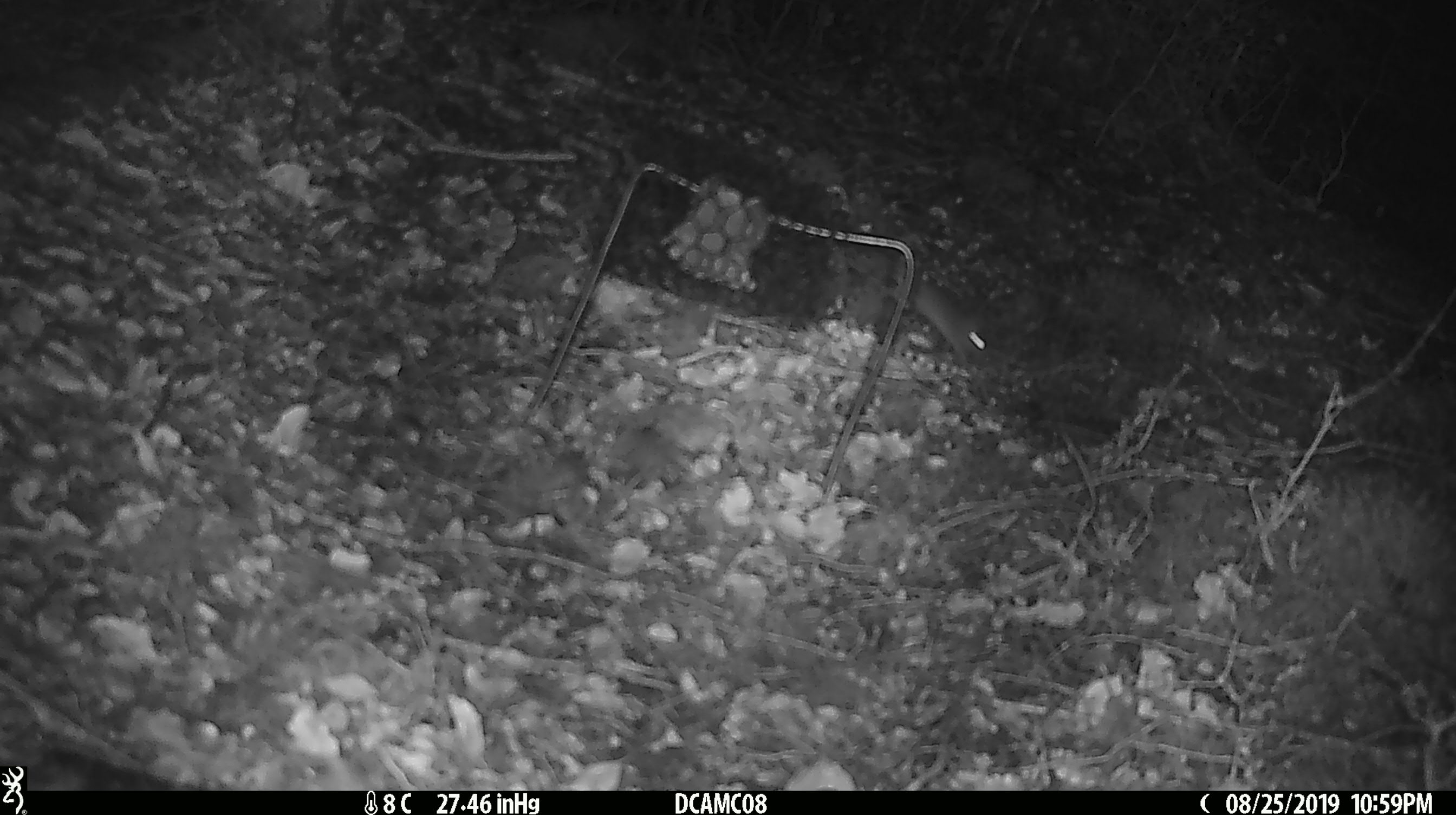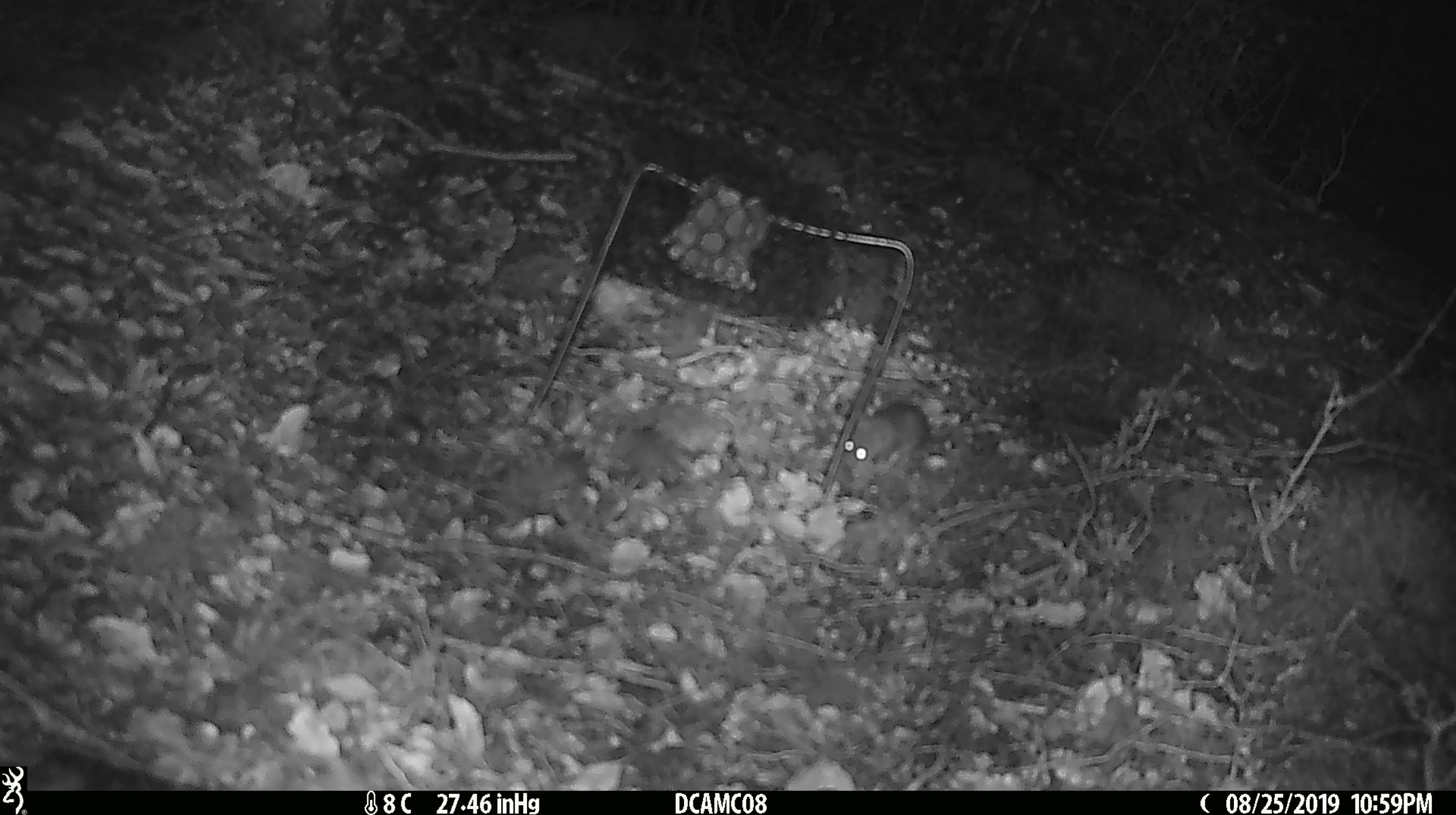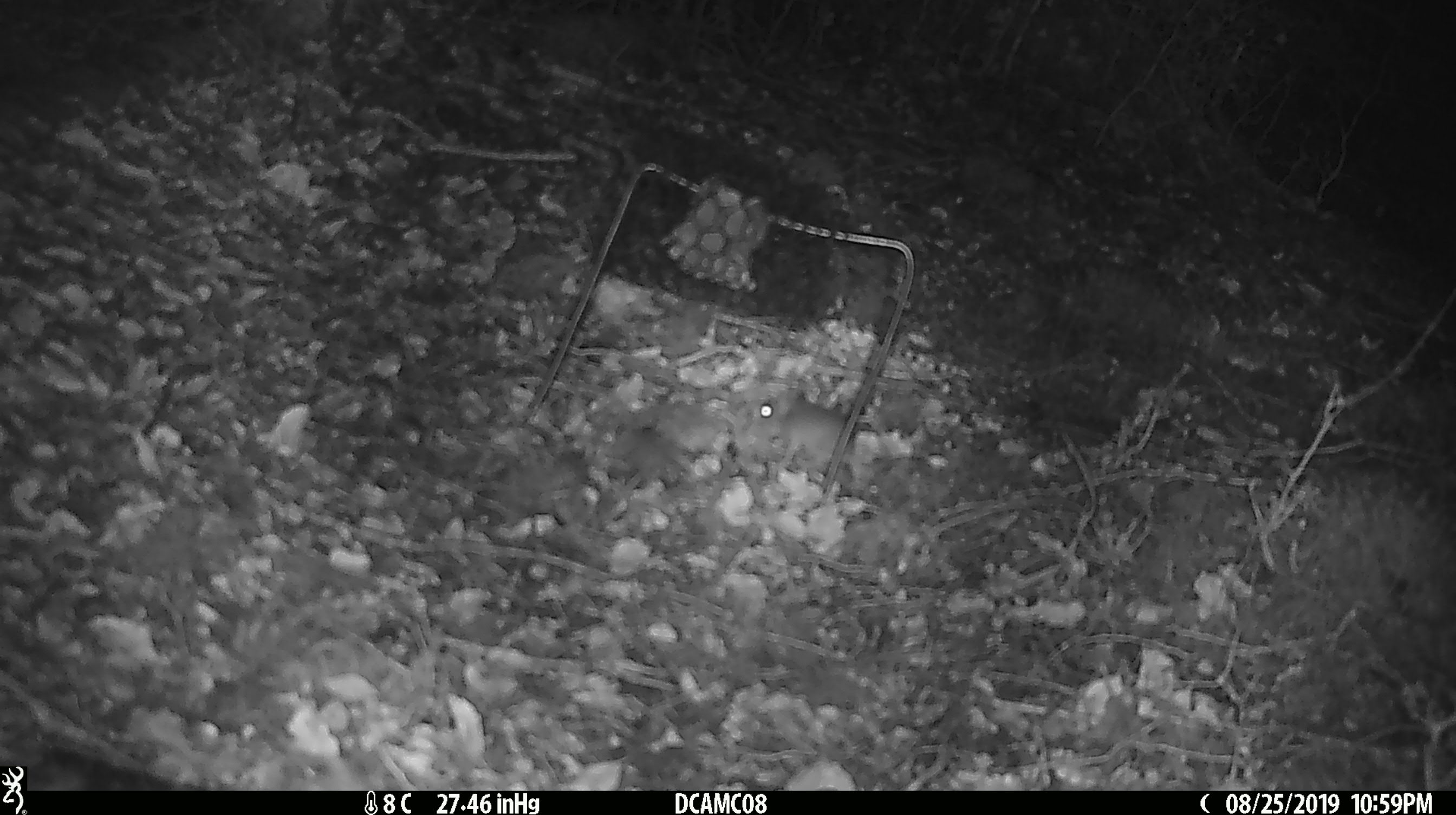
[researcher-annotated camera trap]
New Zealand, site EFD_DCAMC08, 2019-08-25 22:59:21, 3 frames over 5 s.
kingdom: Animalia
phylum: Chordata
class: Mammalia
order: Rodentia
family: Muridae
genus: Mus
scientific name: Mus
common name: mouse